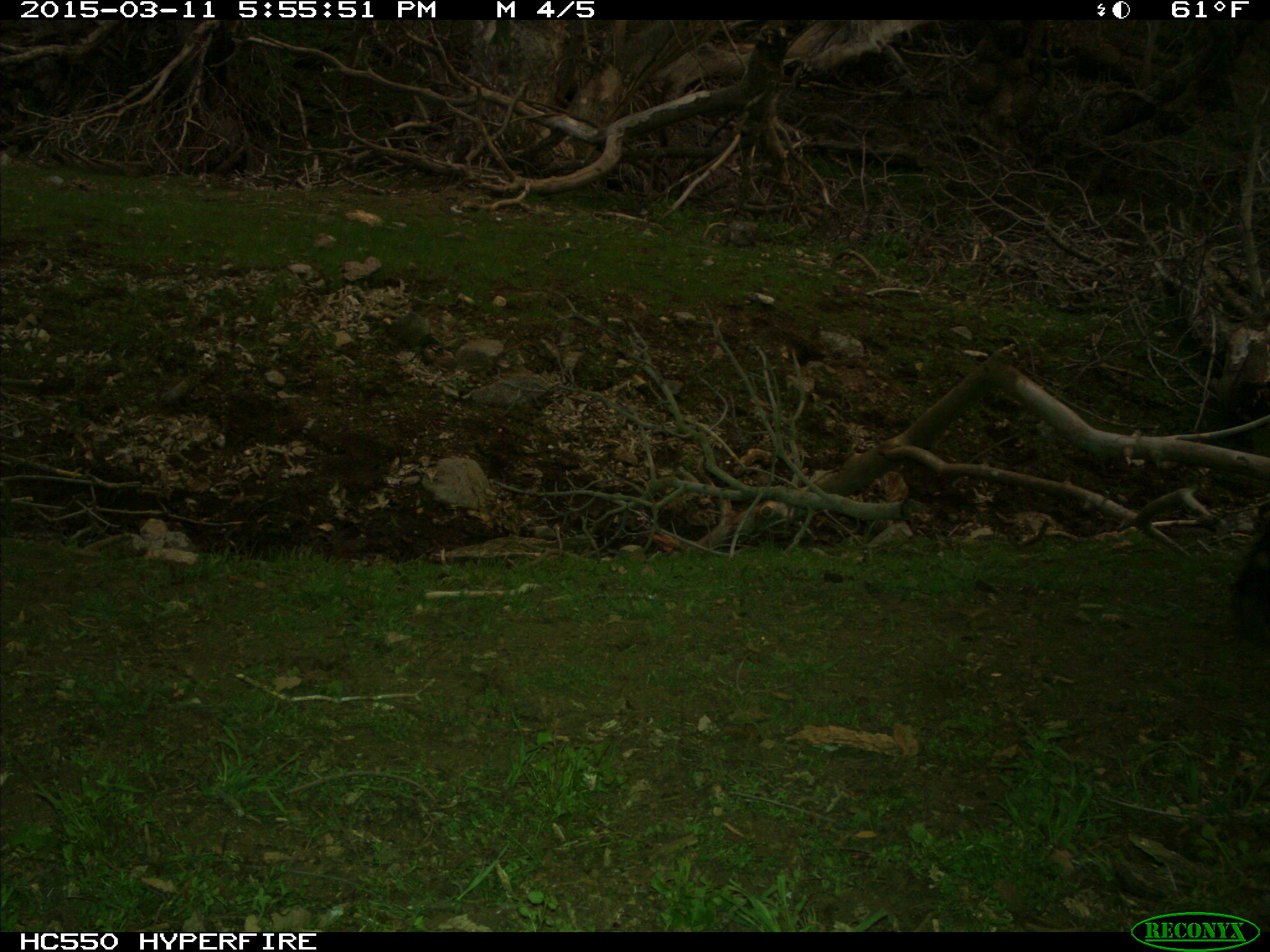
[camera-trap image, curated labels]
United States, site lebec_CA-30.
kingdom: Animalia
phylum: Chordata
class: Mammalia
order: Artiodactyla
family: Bovidae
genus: Bos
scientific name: Bos taurus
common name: domestic cow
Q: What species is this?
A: Bos taurus (domestic cow).